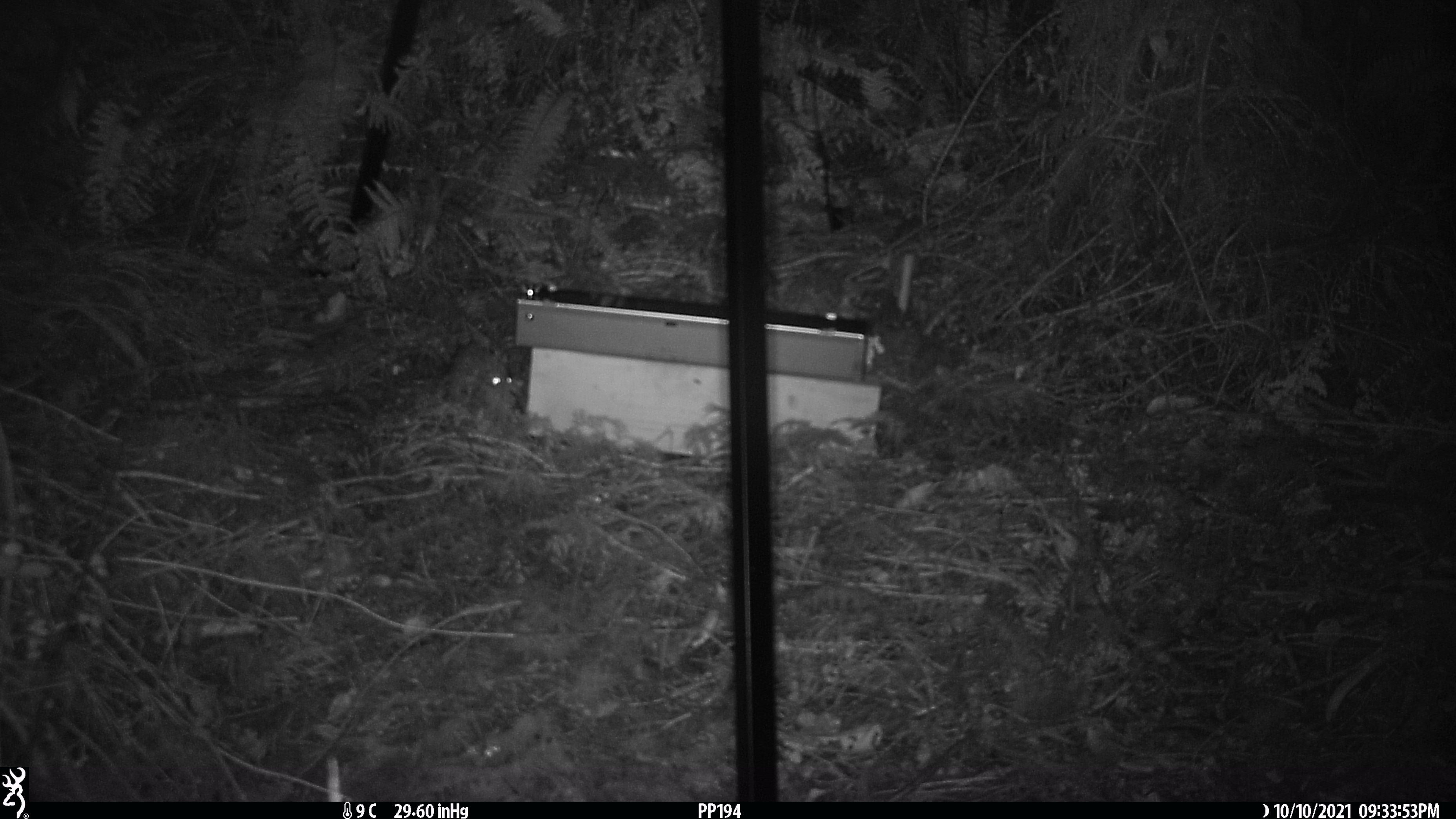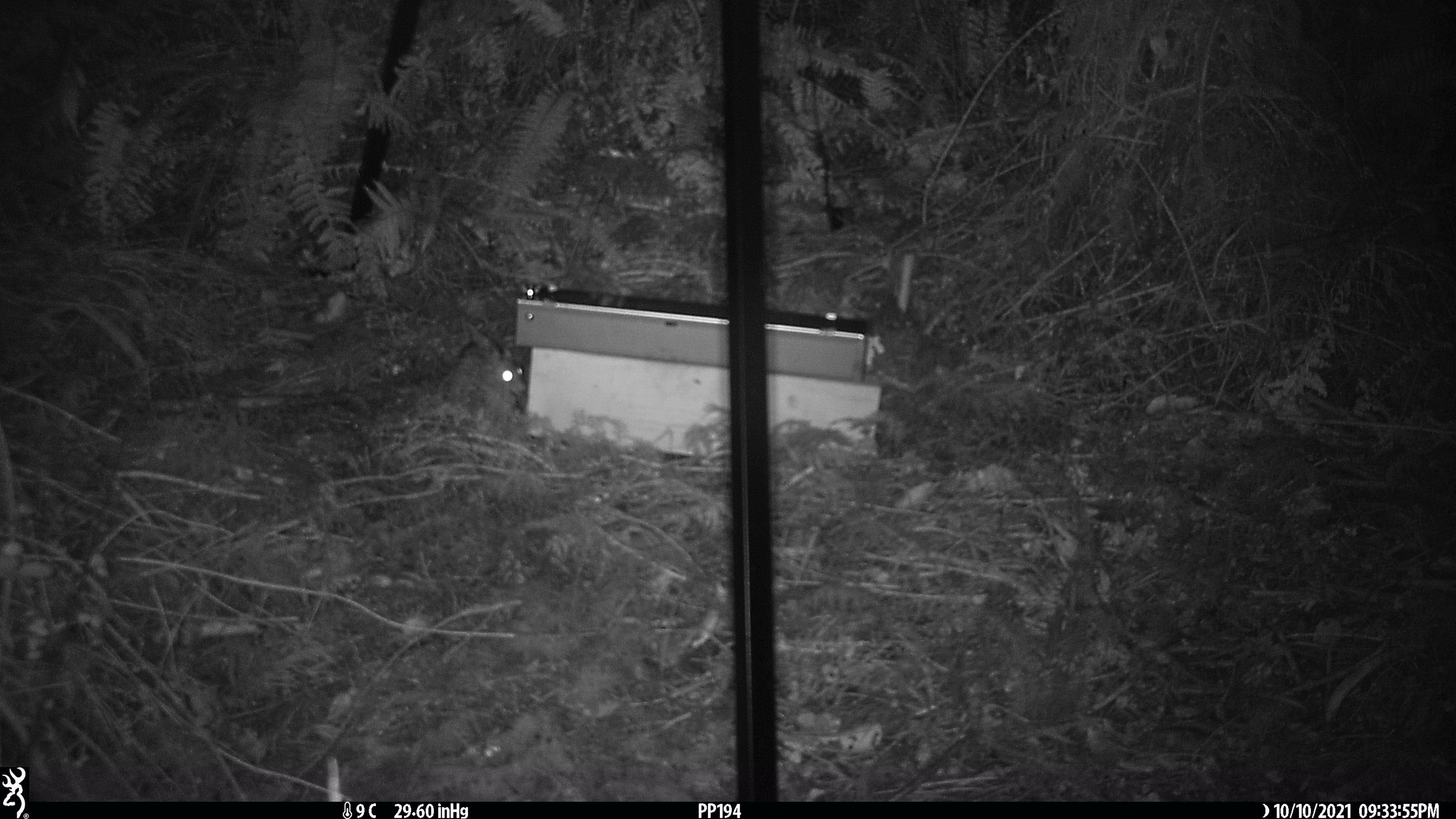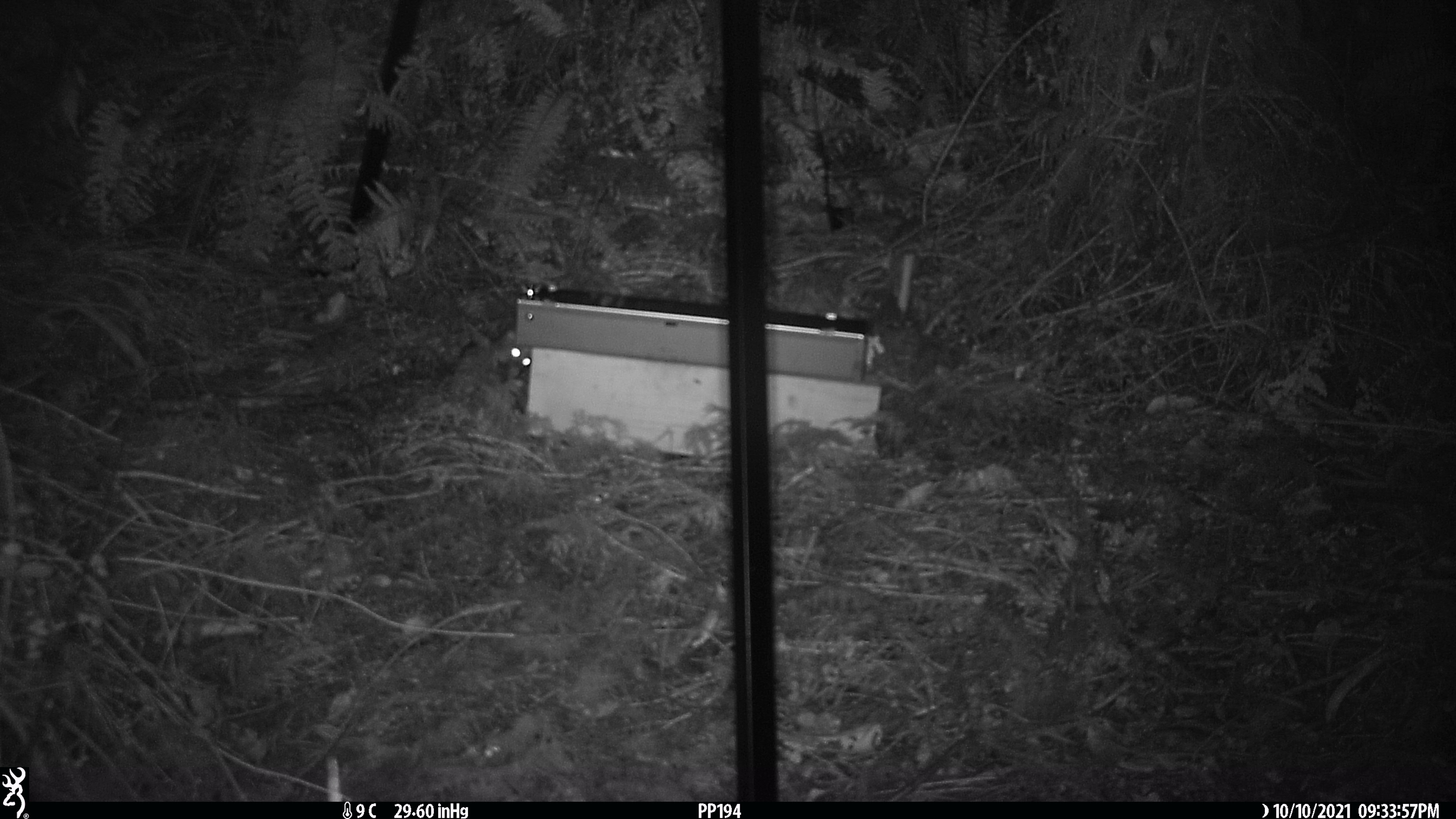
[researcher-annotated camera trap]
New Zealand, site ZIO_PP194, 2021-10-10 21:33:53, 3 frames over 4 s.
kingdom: Animalia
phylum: Chordata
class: Mammalia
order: Rodentia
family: Muridae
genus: Rattus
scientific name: Rattus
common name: rat